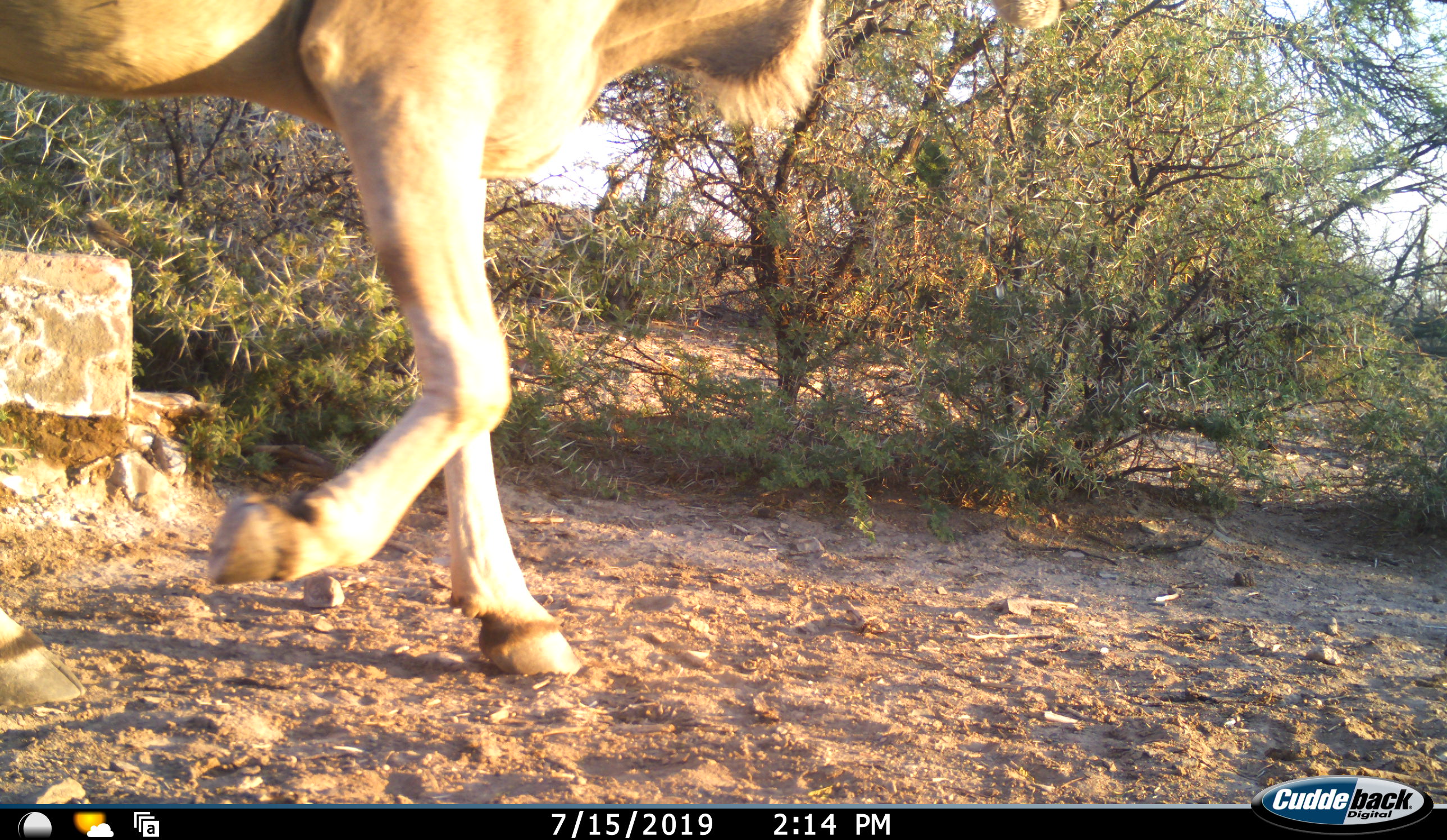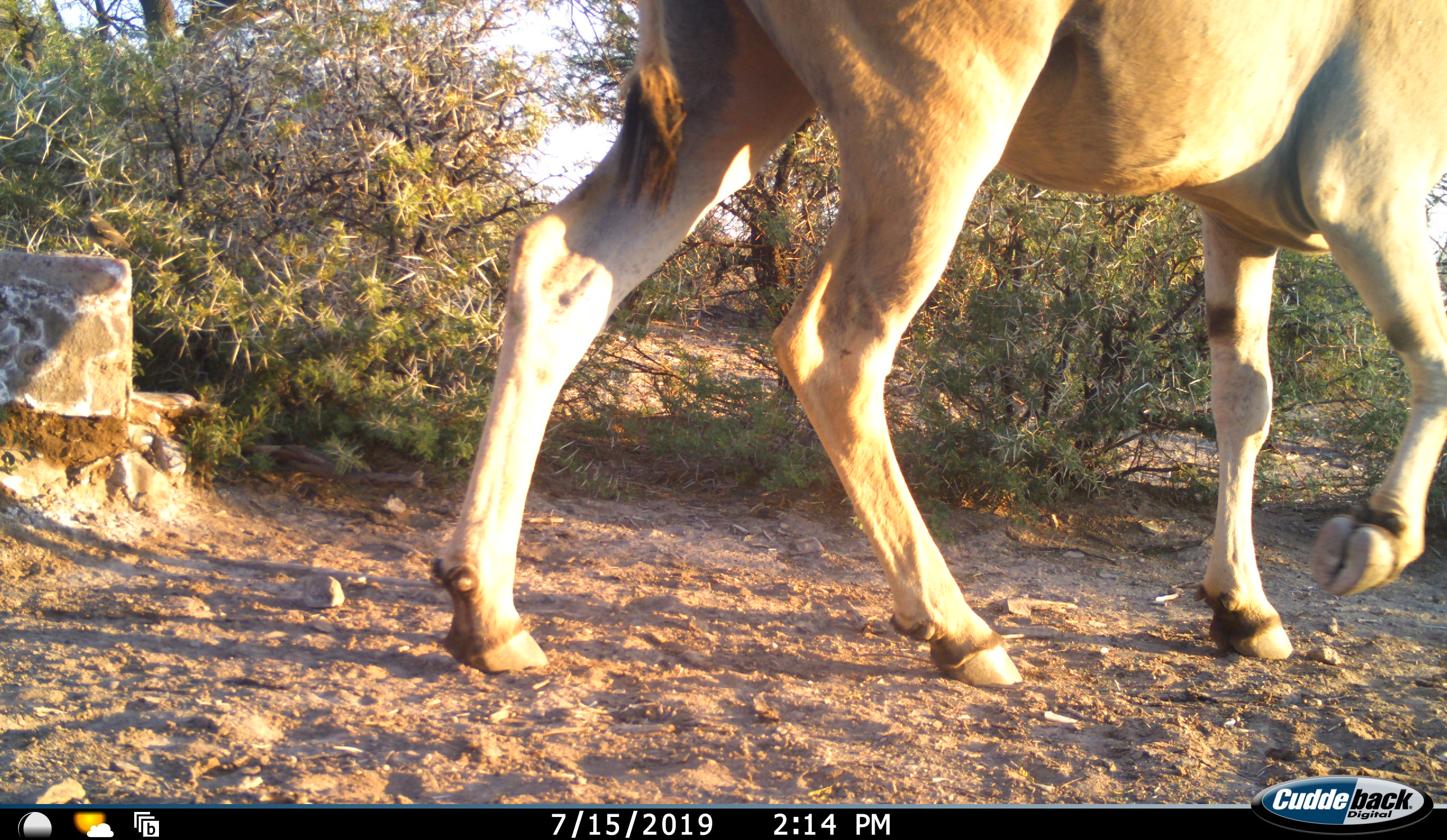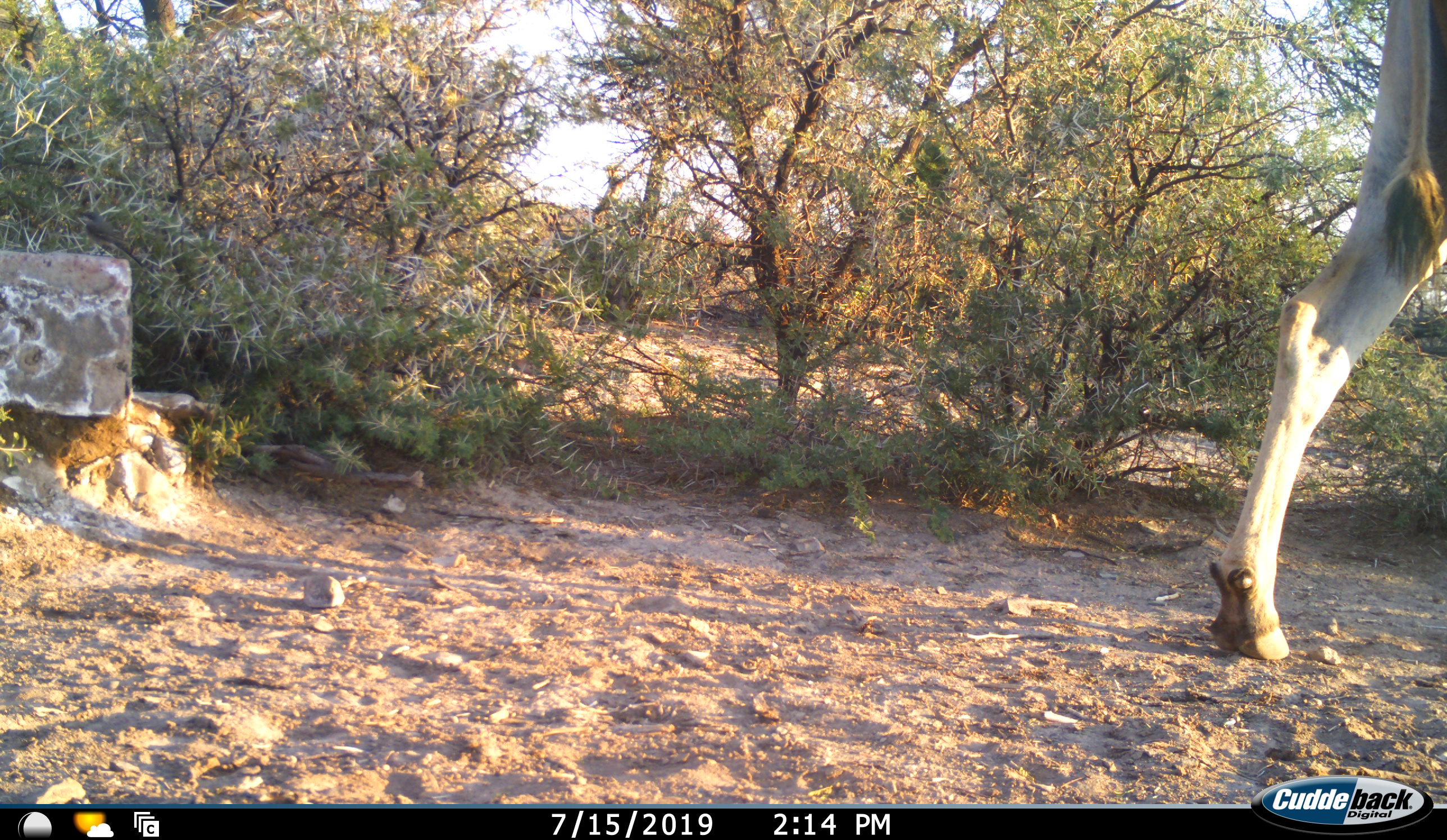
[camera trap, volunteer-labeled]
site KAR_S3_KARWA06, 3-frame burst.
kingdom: Animalia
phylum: Chordata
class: Mammalia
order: Artiodactyla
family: Bovidae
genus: Tragelaphus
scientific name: Tragelaphus oryx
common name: eland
Eland (Tragelaphus oryx), count 1. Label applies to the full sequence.